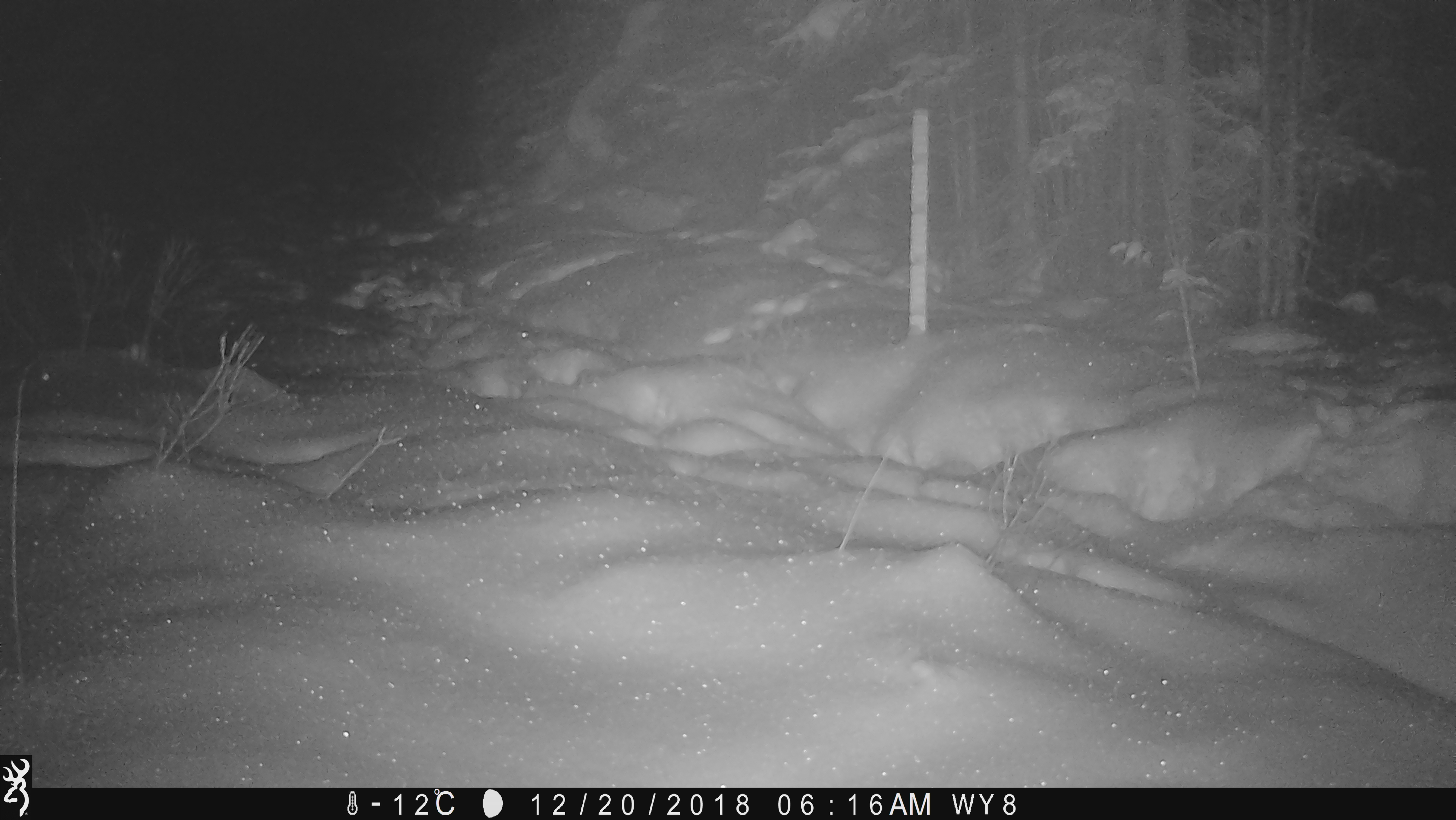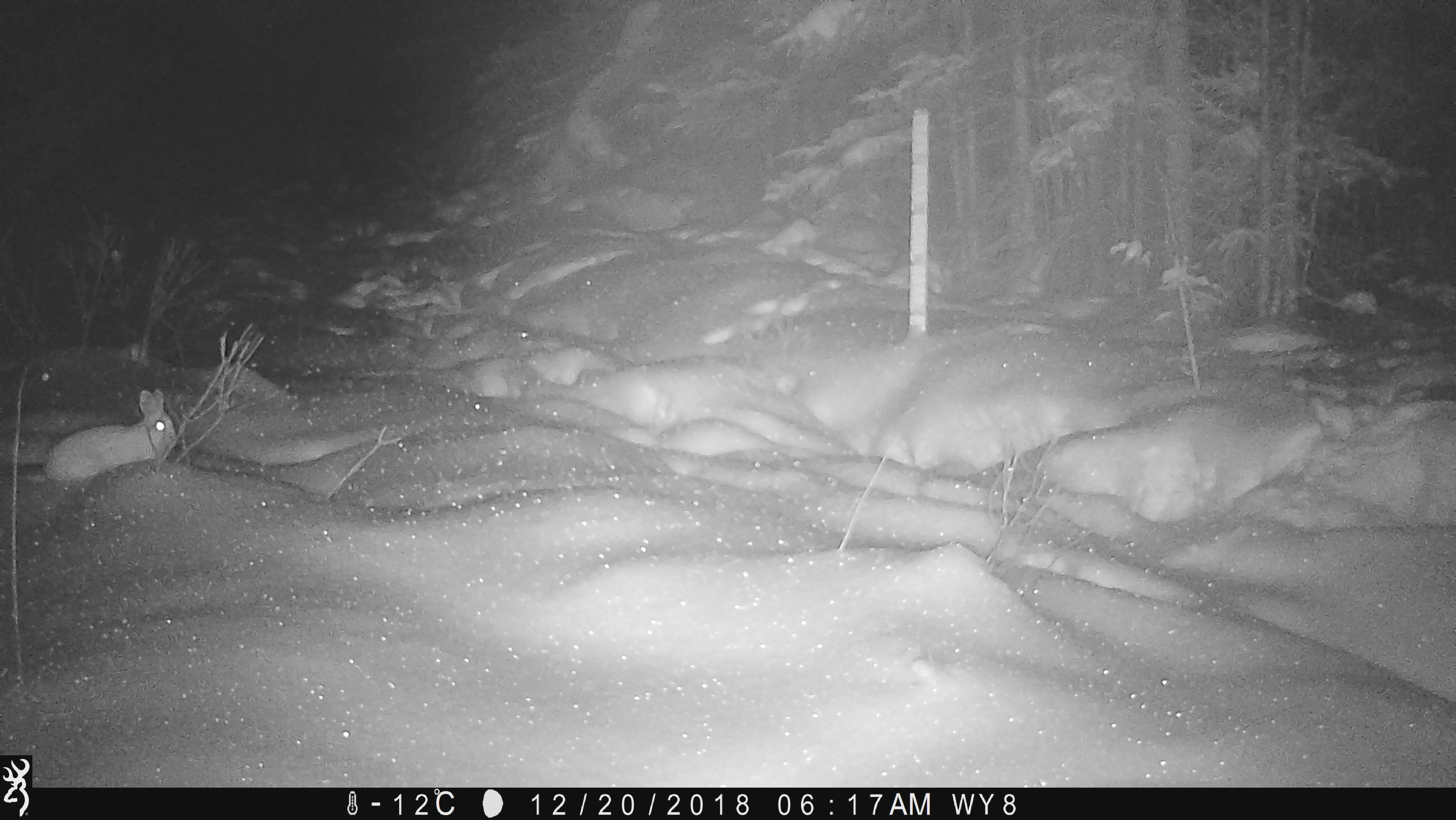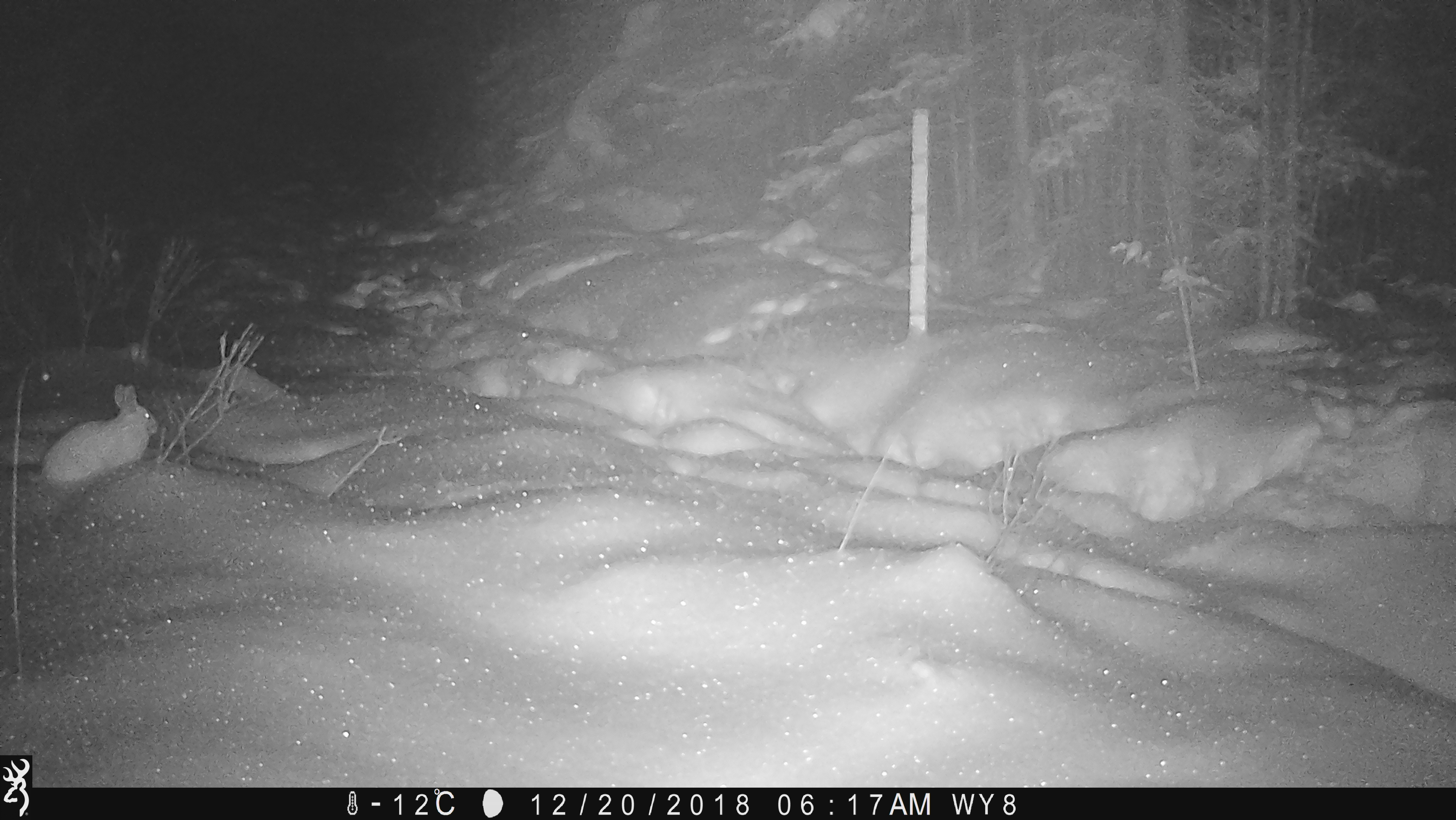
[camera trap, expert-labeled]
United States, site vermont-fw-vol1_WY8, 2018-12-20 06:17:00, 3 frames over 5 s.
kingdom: Animalia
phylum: Chordata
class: Mammalia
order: Lagomorpha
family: Leporidae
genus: Lepus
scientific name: Lepus americanus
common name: snowshoe hare